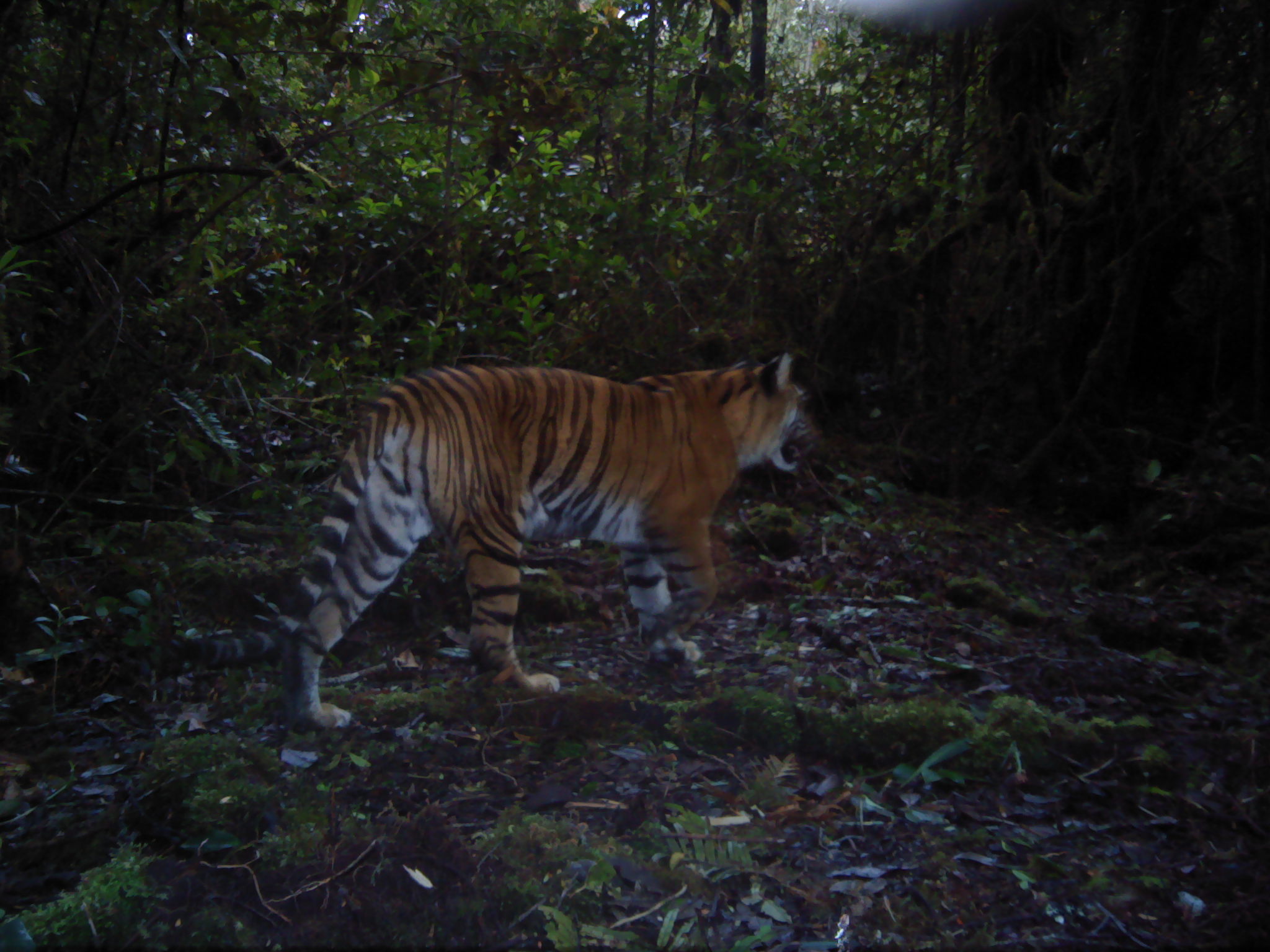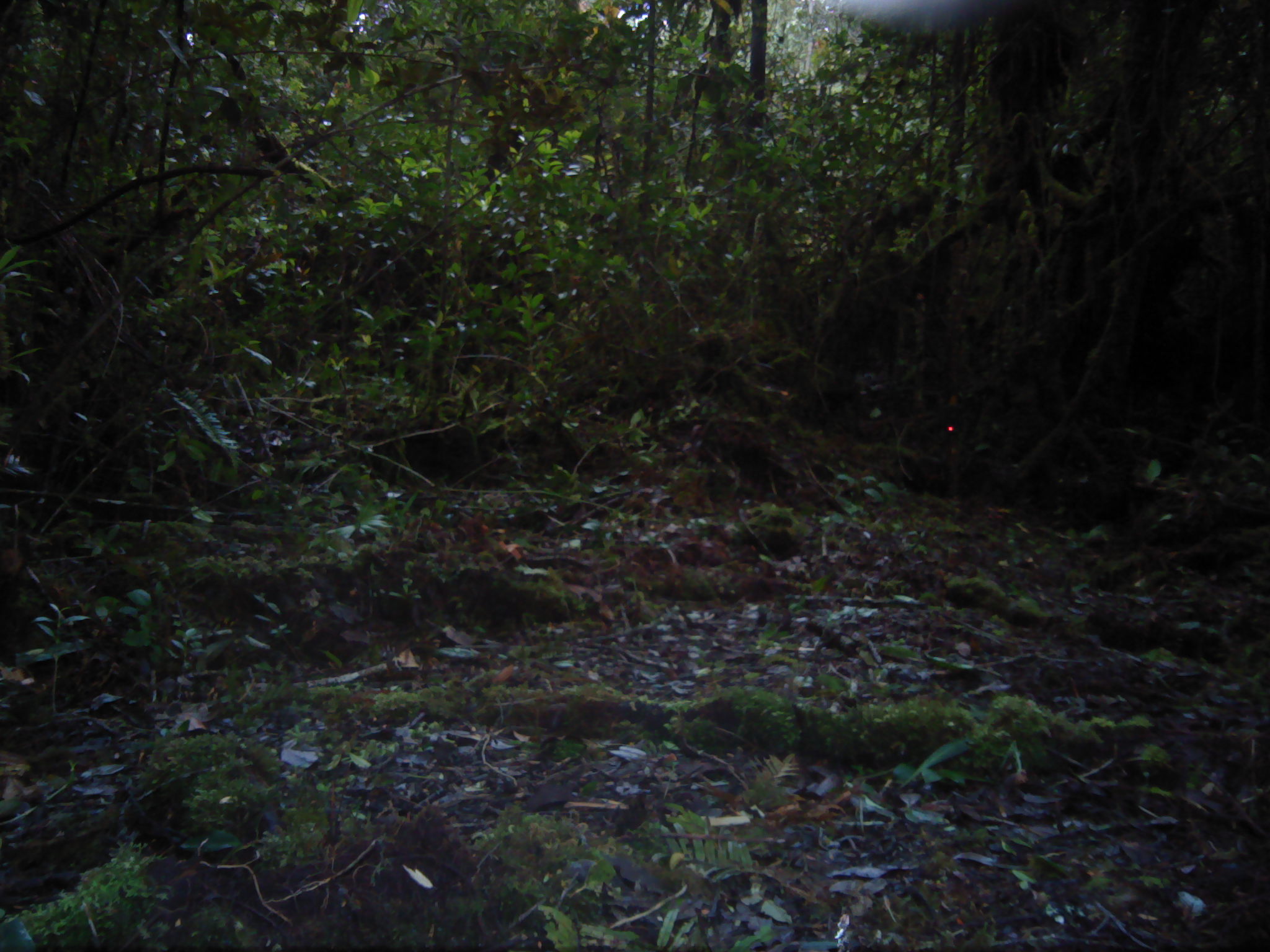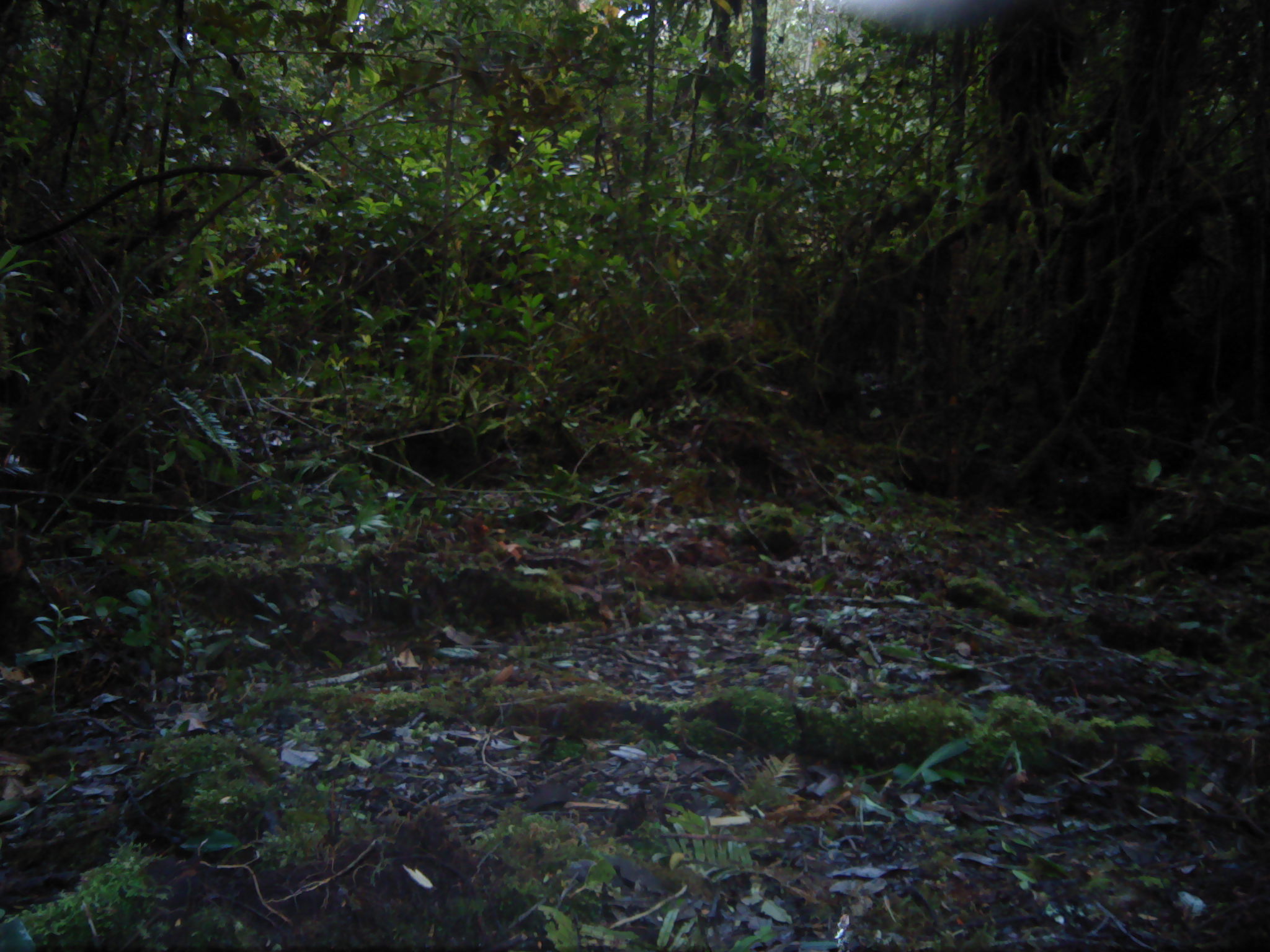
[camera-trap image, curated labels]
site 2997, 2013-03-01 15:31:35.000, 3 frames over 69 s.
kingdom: Animalia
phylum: Chordata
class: Mammalia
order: Carnivora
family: Felidae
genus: Panthera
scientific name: Panthera tigris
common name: tiger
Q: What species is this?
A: Panthera tigris (tiger).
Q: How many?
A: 1.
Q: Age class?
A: Adult.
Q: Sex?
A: Female.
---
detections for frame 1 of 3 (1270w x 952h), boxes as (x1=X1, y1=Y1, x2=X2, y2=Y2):
panthera tigris: (x1=173, y1=348, x2=816, y2=734)